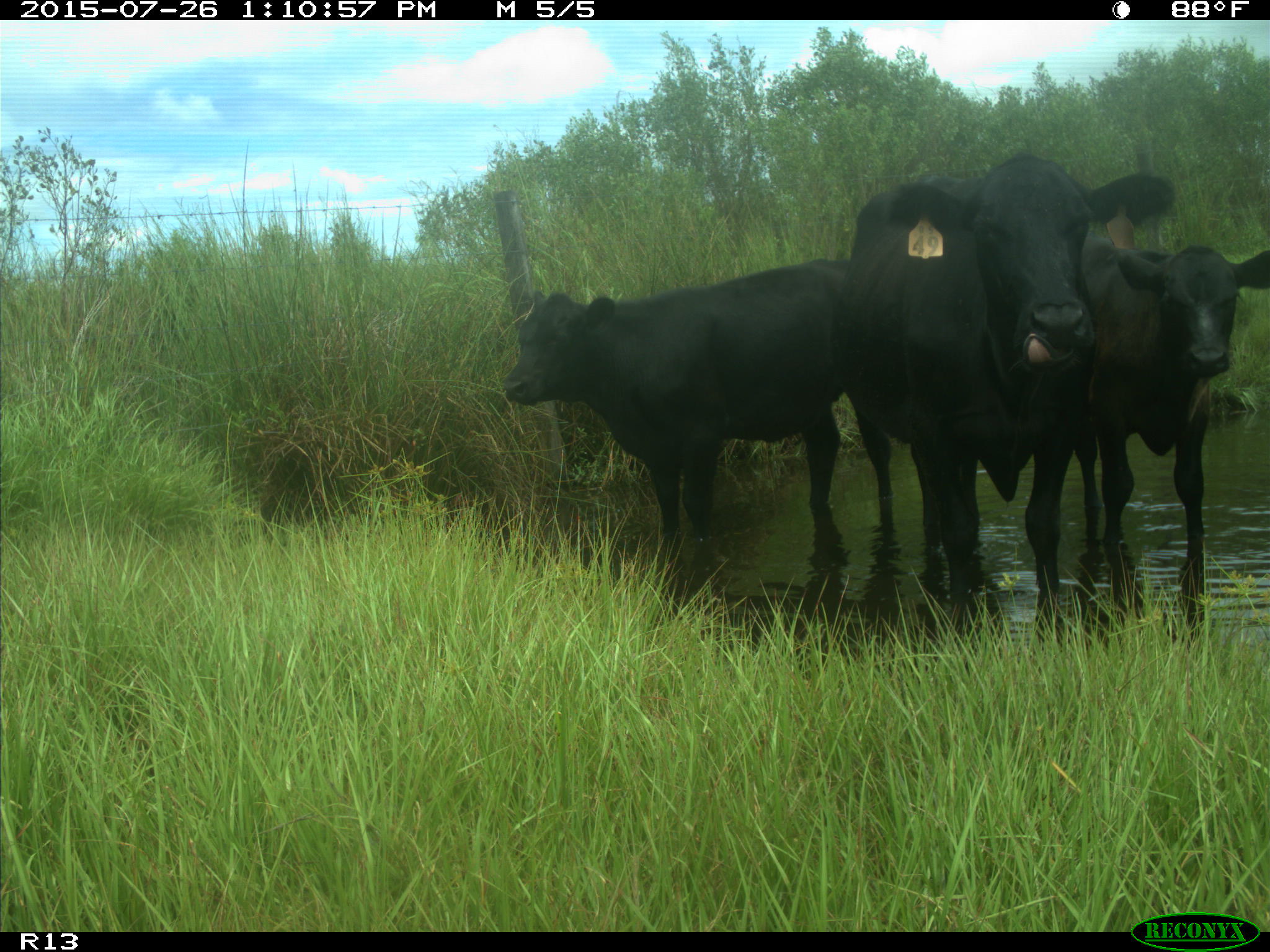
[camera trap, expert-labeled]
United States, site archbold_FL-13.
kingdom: Animalia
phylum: Chordata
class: Mammalia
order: Artiodactyla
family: Bovidae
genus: Bos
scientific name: Bos taurus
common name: domestic cow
Bos taurus (domestic cow).